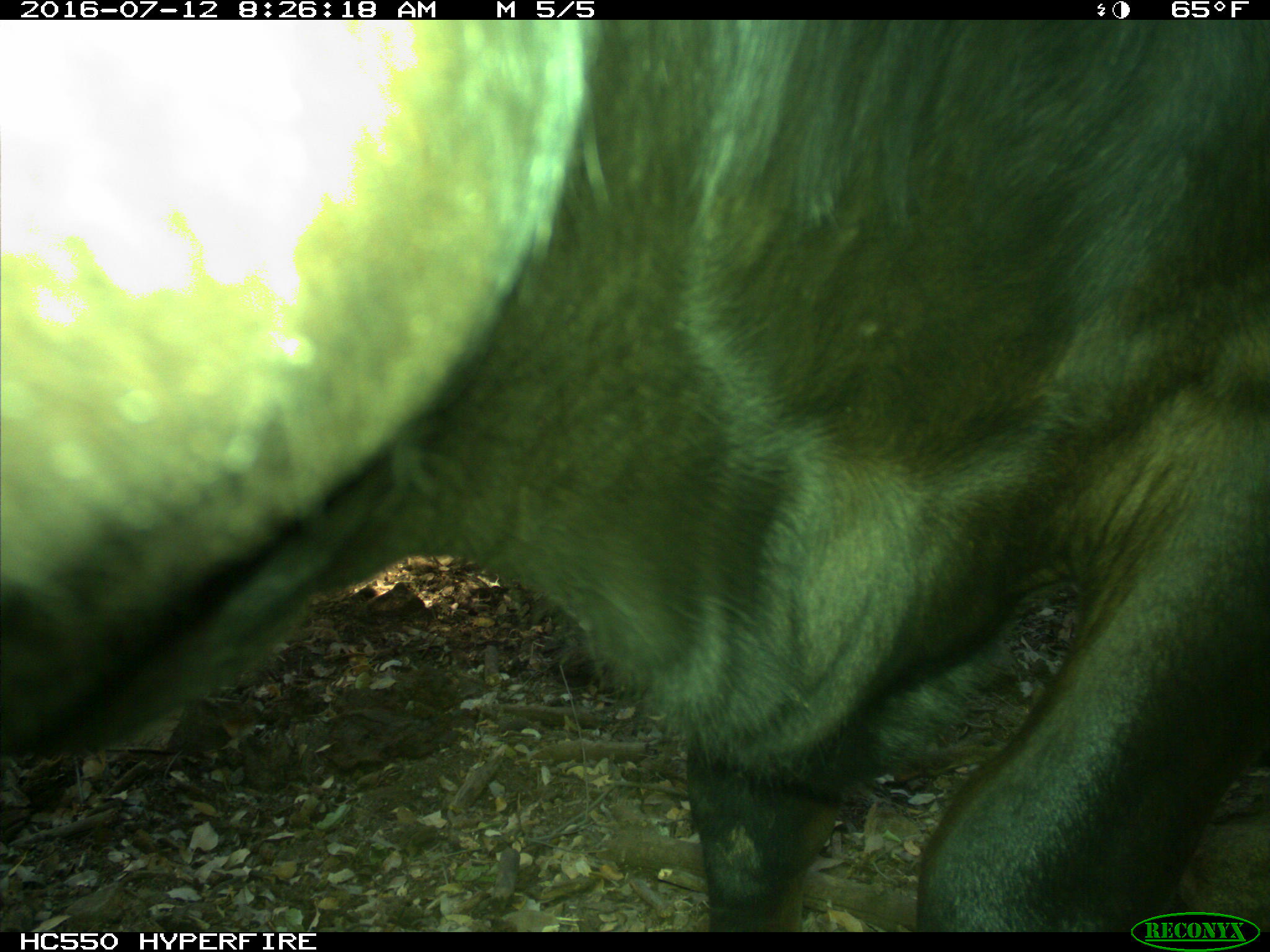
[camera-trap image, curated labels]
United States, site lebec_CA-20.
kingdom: Animalia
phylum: Chordata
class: Mammalia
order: Artiodactyla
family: Bovidae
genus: Bos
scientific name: Bos taurus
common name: domestic cow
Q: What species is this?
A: Bos taurus (domestic cow).